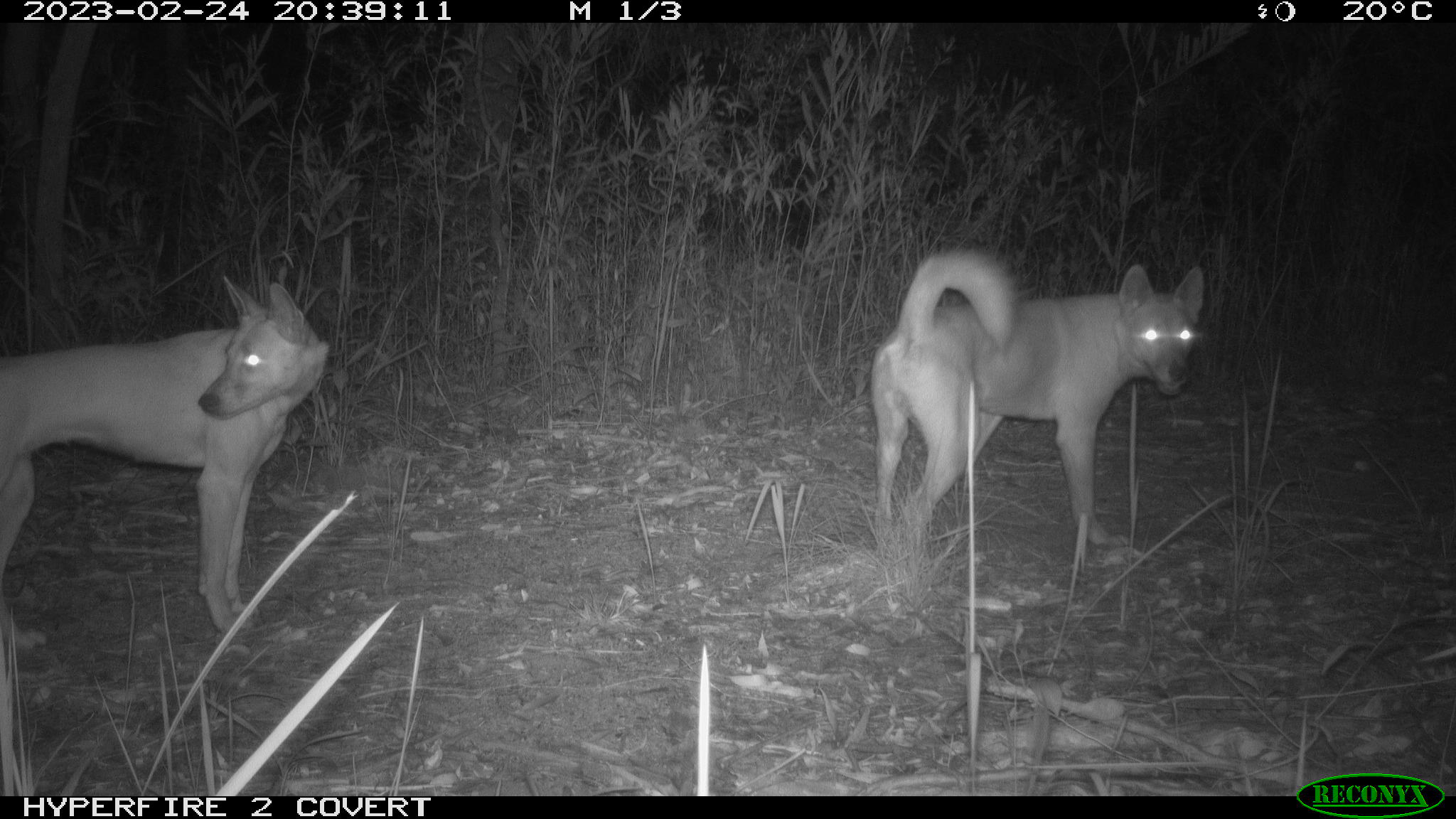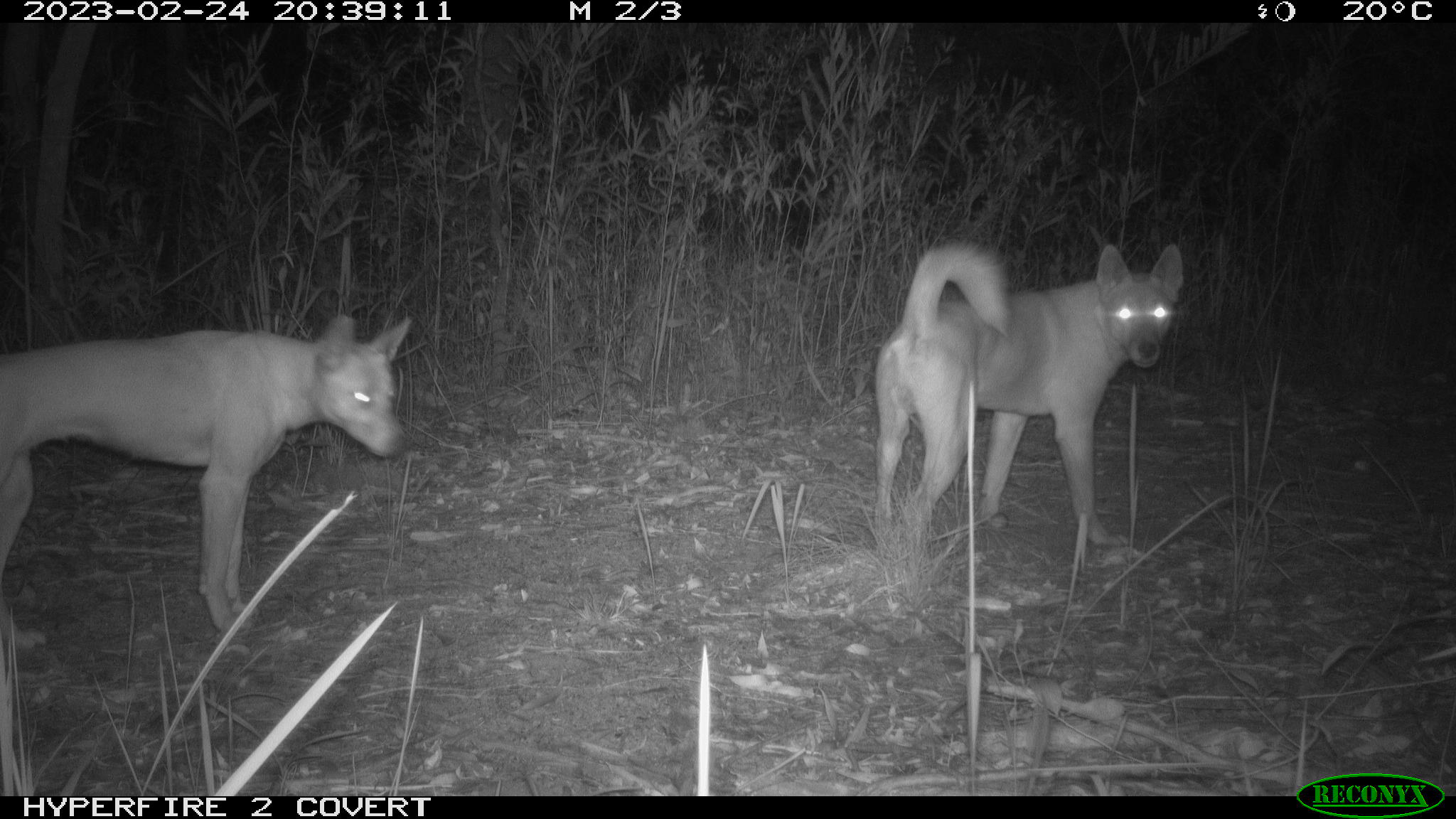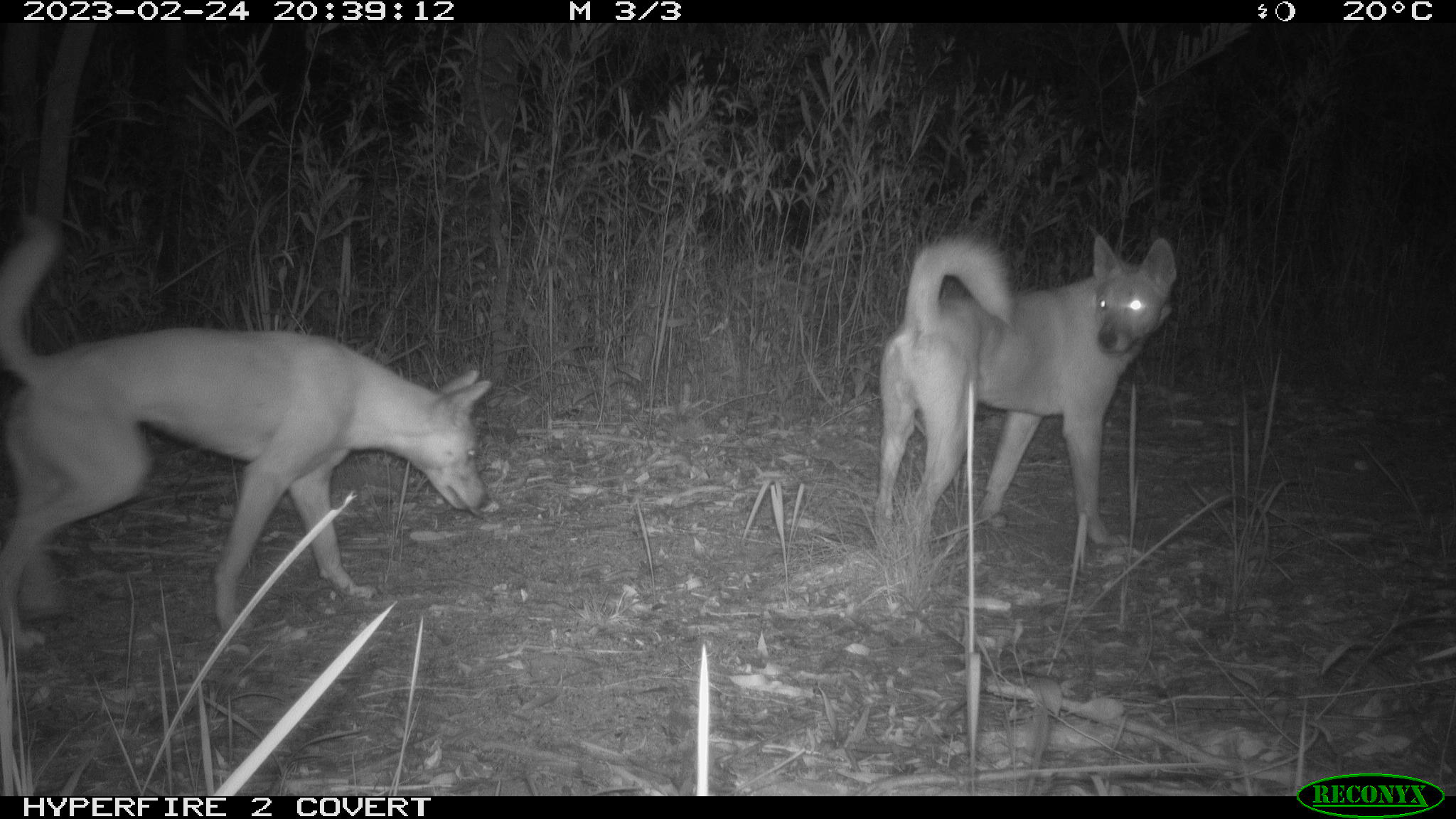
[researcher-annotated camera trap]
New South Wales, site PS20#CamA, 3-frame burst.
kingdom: Animalia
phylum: Chordata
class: Mammalia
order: Carnivora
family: Canidae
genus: Canis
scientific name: Canis familiaris dingo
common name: dingo